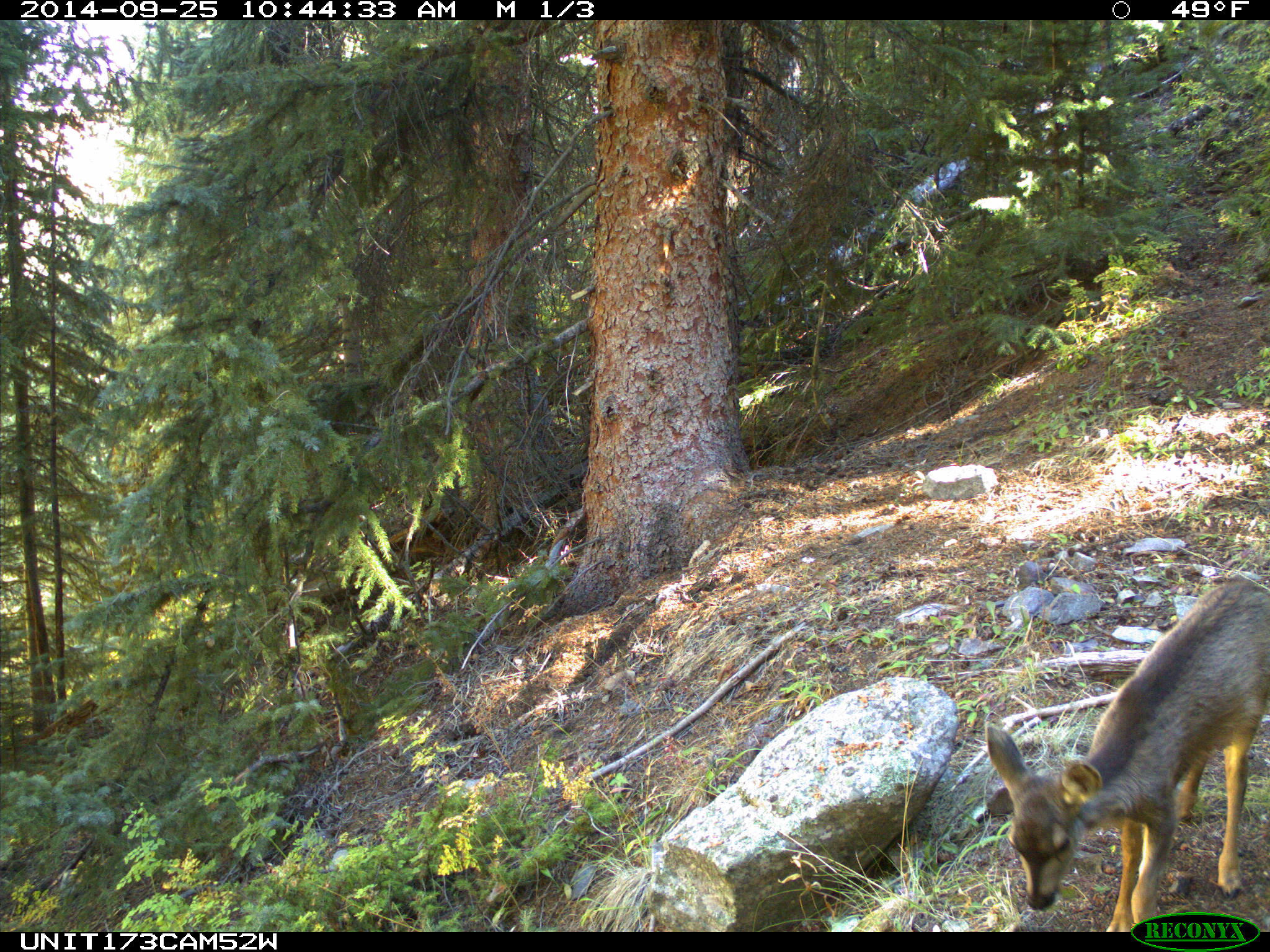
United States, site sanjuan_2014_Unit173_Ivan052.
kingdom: Animalia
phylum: Chordata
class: Mammalia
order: Artiodactyla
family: Cervidae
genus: Odocoileus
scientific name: Odocoileus hemionus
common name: mule deer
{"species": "Odocoileus hemionus (mule deer)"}